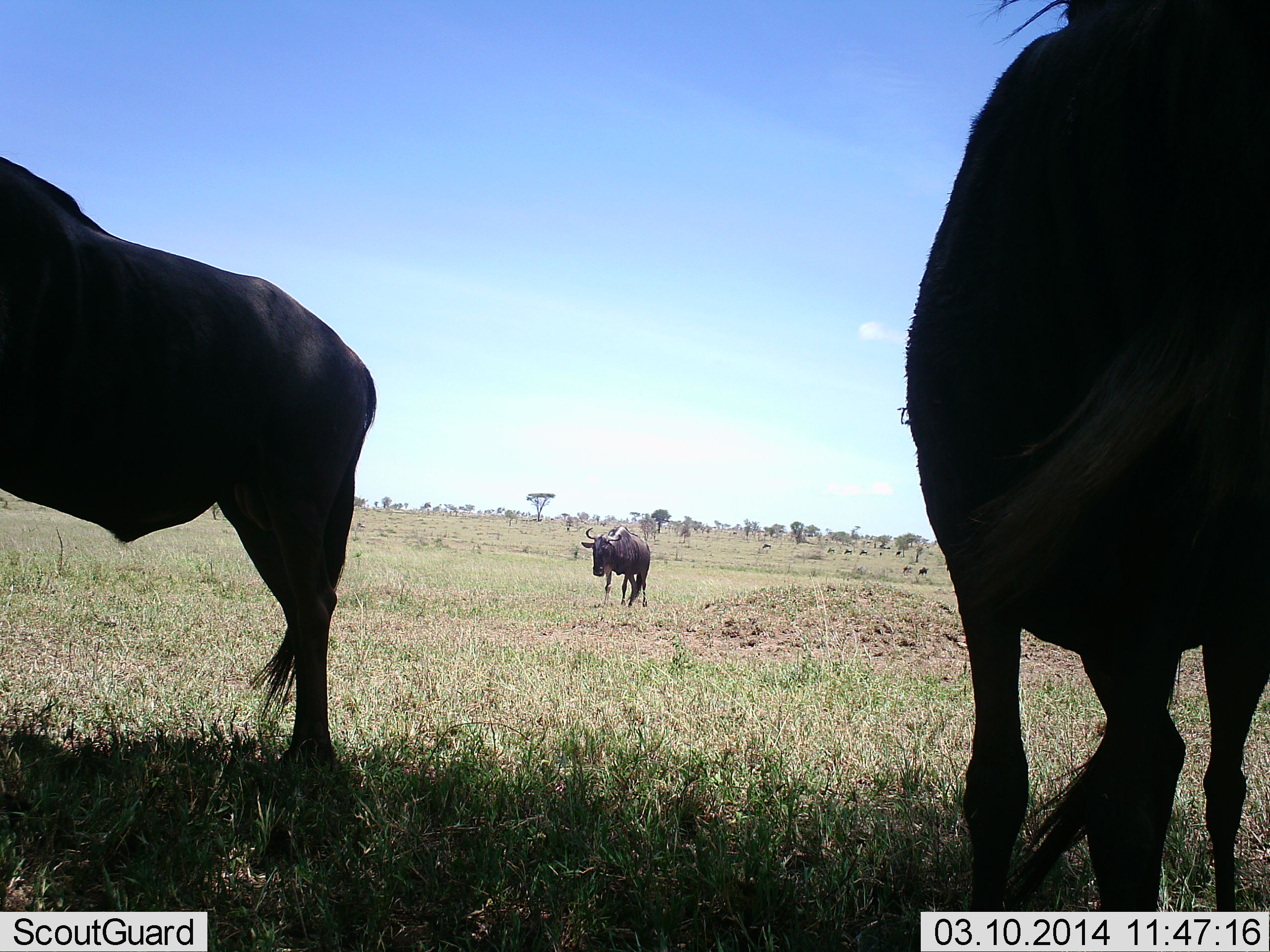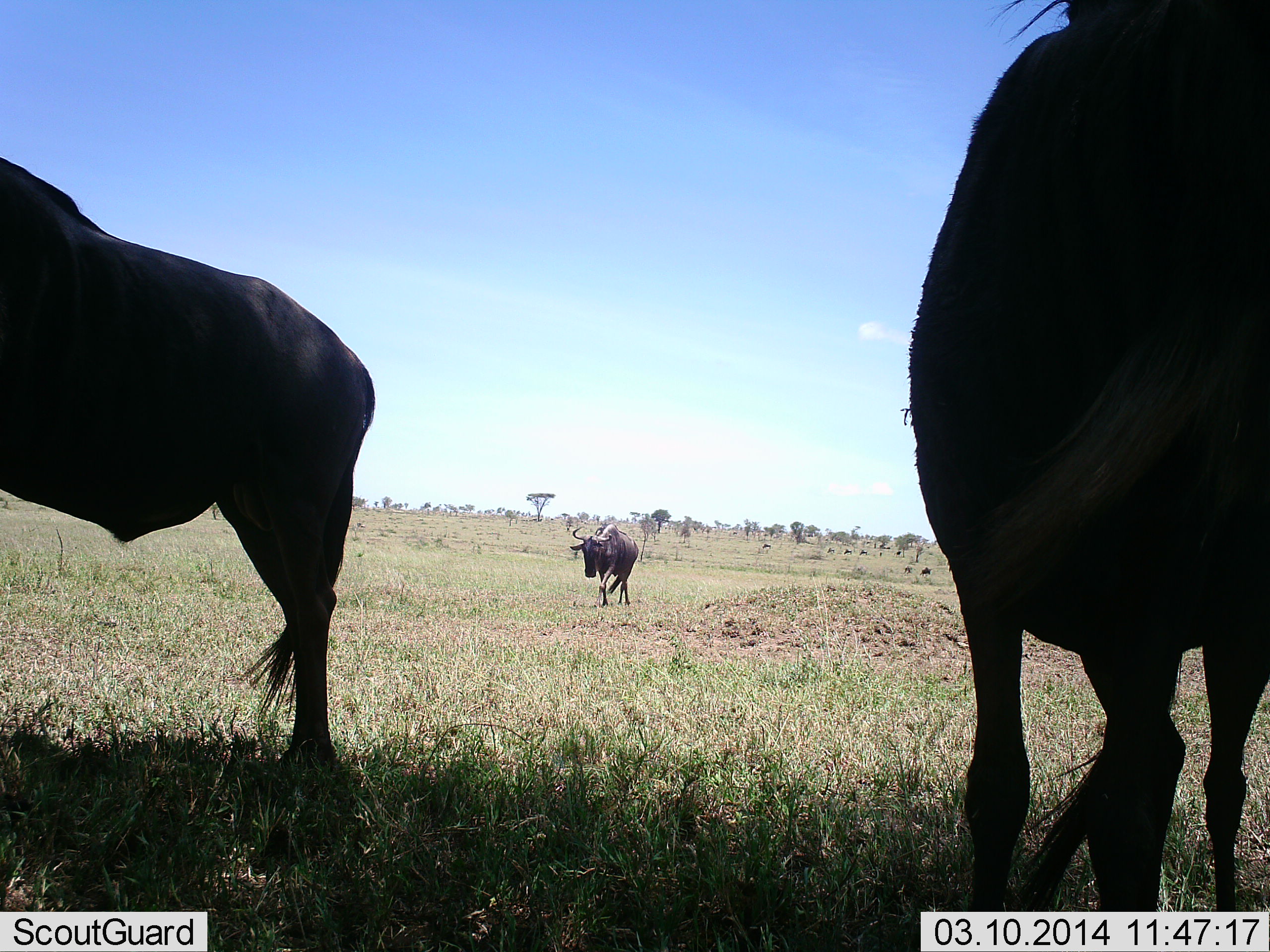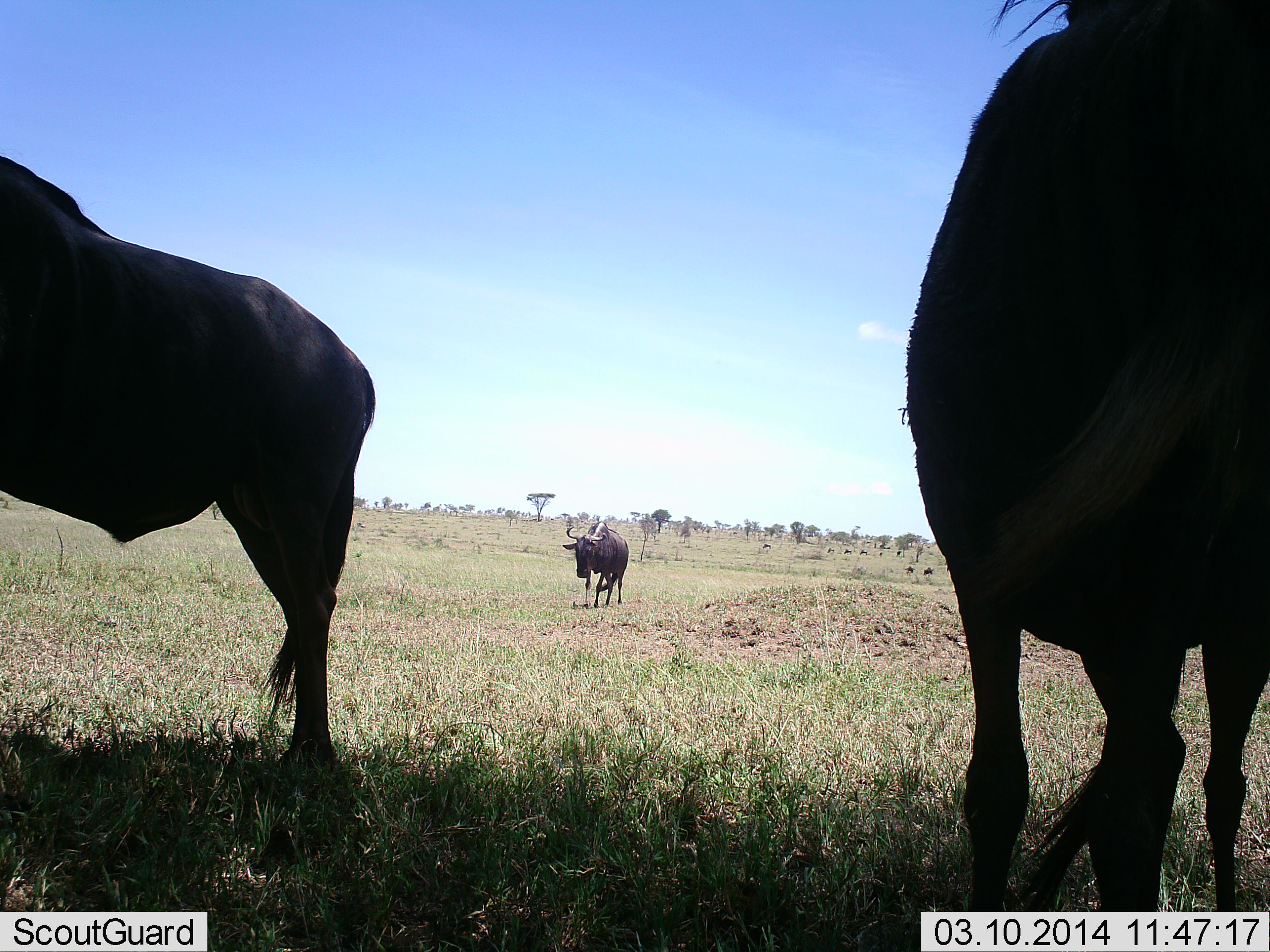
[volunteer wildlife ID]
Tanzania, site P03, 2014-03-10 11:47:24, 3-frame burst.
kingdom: Animalia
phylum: Chordata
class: Mammalia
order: Artiodactyla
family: Bovidae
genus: Connochaetes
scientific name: Connochaetes taurinus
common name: blue wildebeest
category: wildebeest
Wildebeest (blue wildebeest) (Connochaetes taurinus), count 3. Behavior (volunteer vote fractions): standing 82%, resting 9%, moving 64%, interacting 0%. Young present (vote fraction): 0%. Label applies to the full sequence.